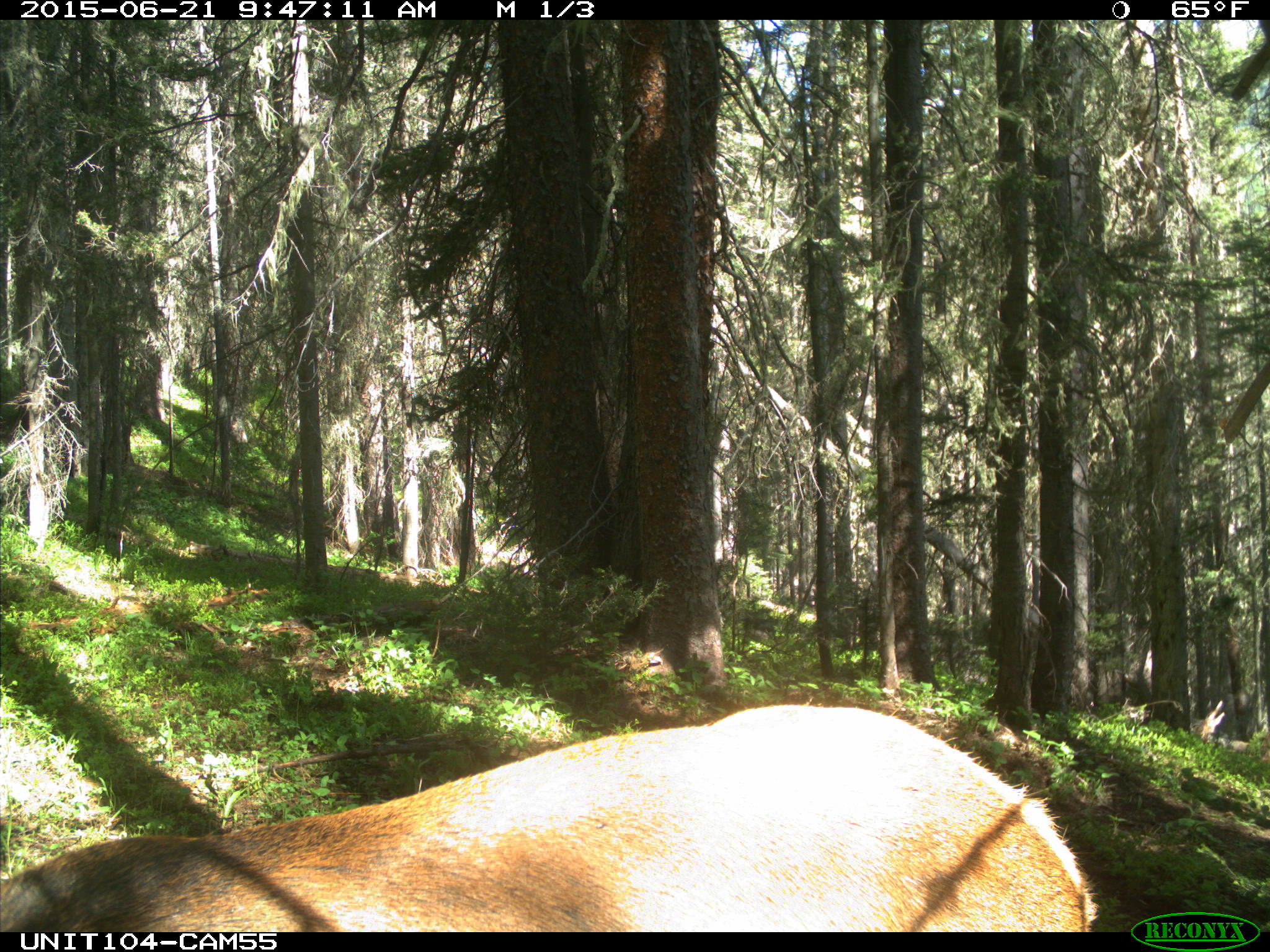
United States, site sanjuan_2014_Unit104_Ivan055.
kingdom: Animalia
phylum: Chordata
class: Mammalia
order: Artiodactyla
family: Cervidae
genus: Cervus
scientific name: Cervus elaphus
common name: red deer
Cervus elaphus (red deer).